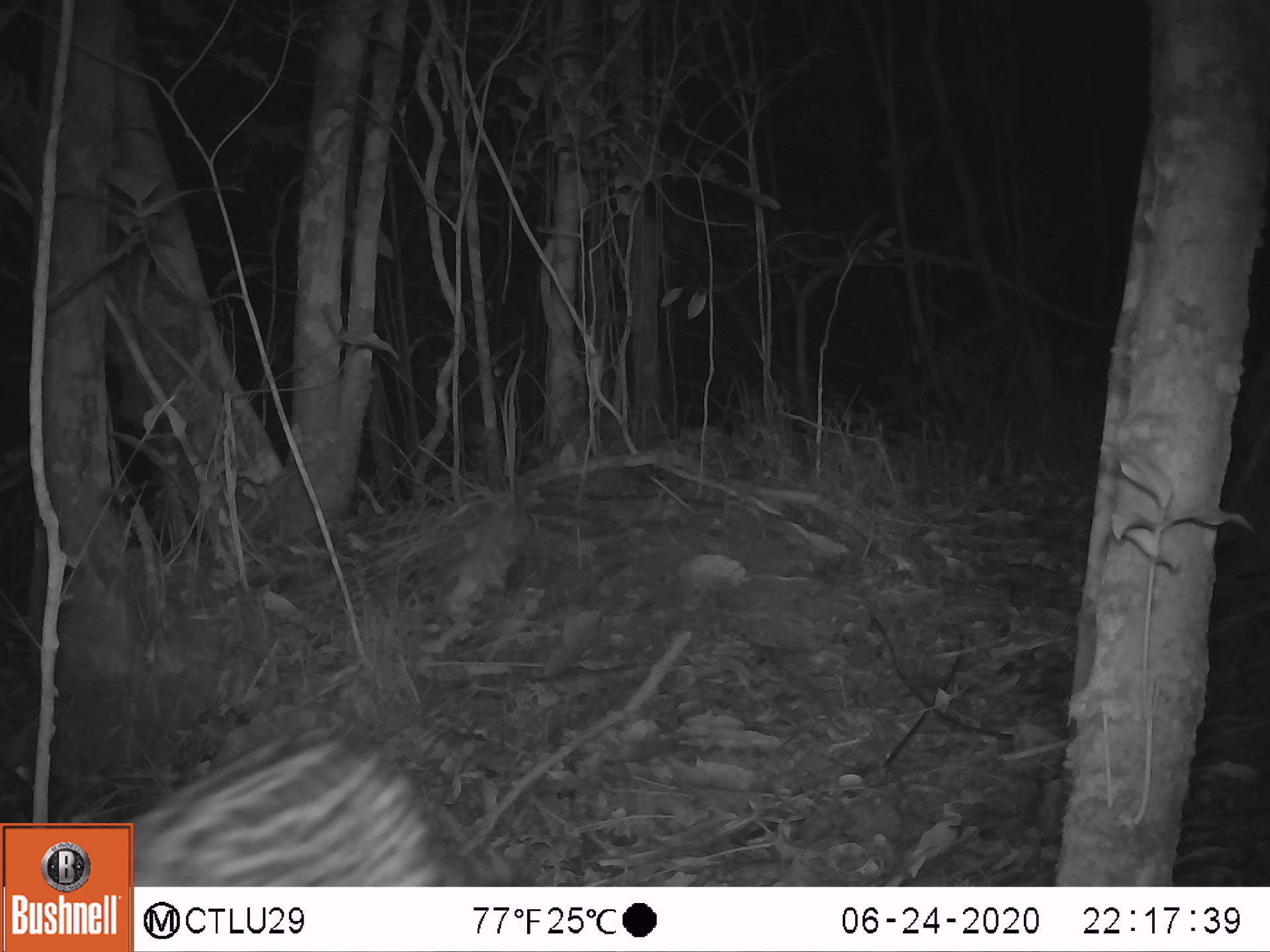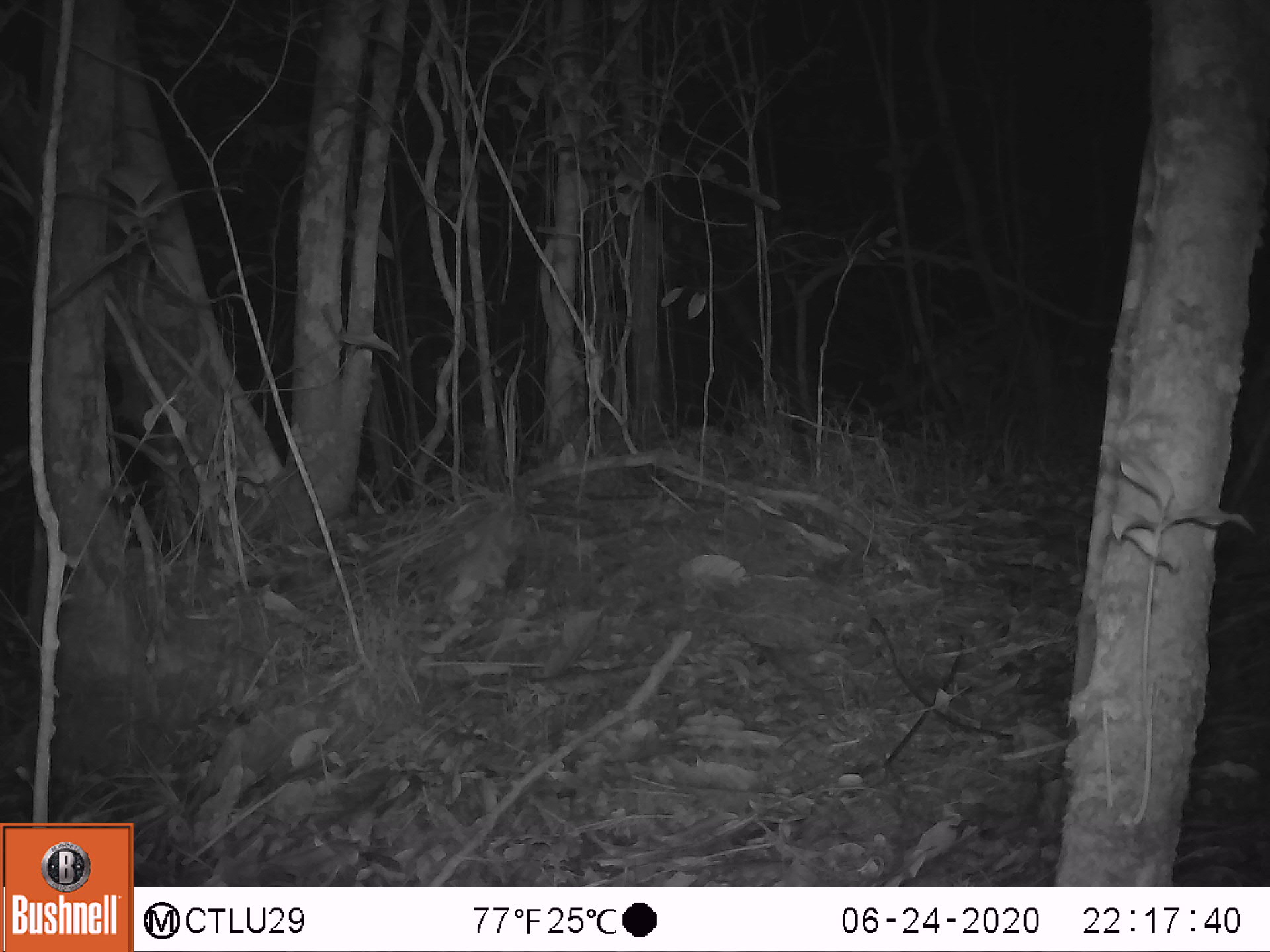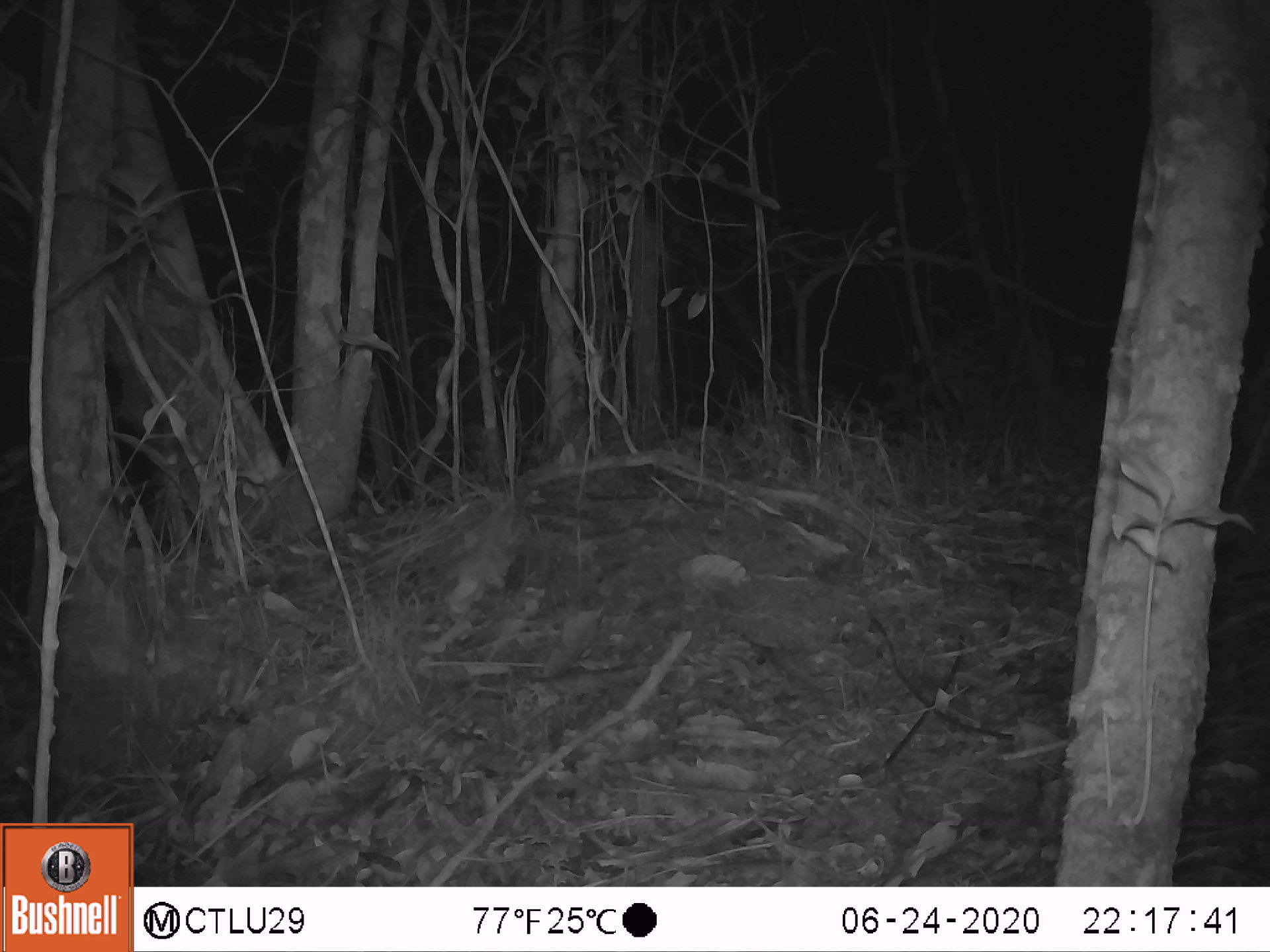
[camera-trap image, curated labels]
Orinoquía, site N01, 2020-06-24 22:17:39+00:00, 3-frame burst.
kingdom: Animalia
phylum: Chordata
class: Mammalia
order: Carnivora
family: Felidae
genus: Leopardus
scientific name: Leopardus pardalis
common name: ocelot